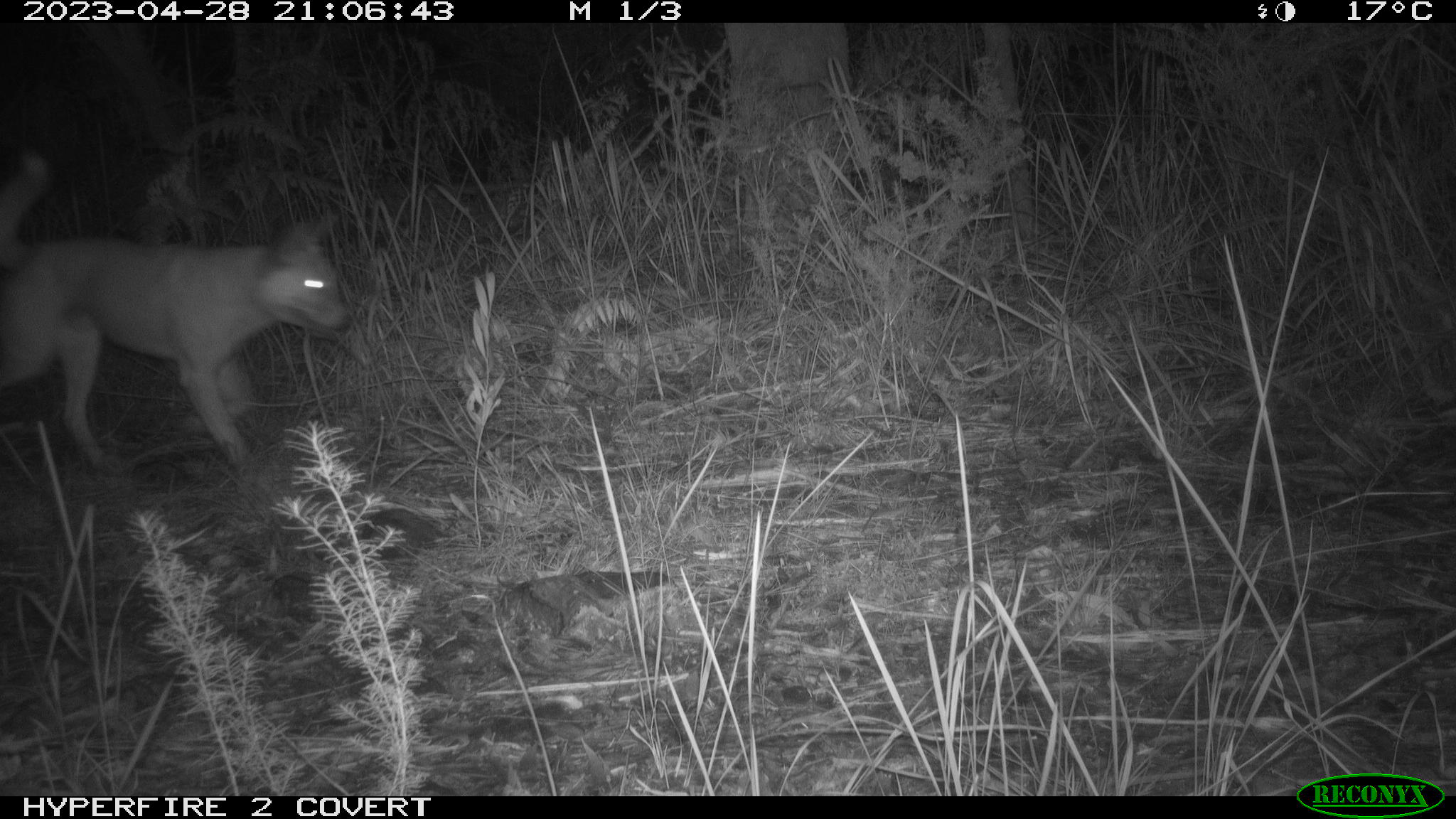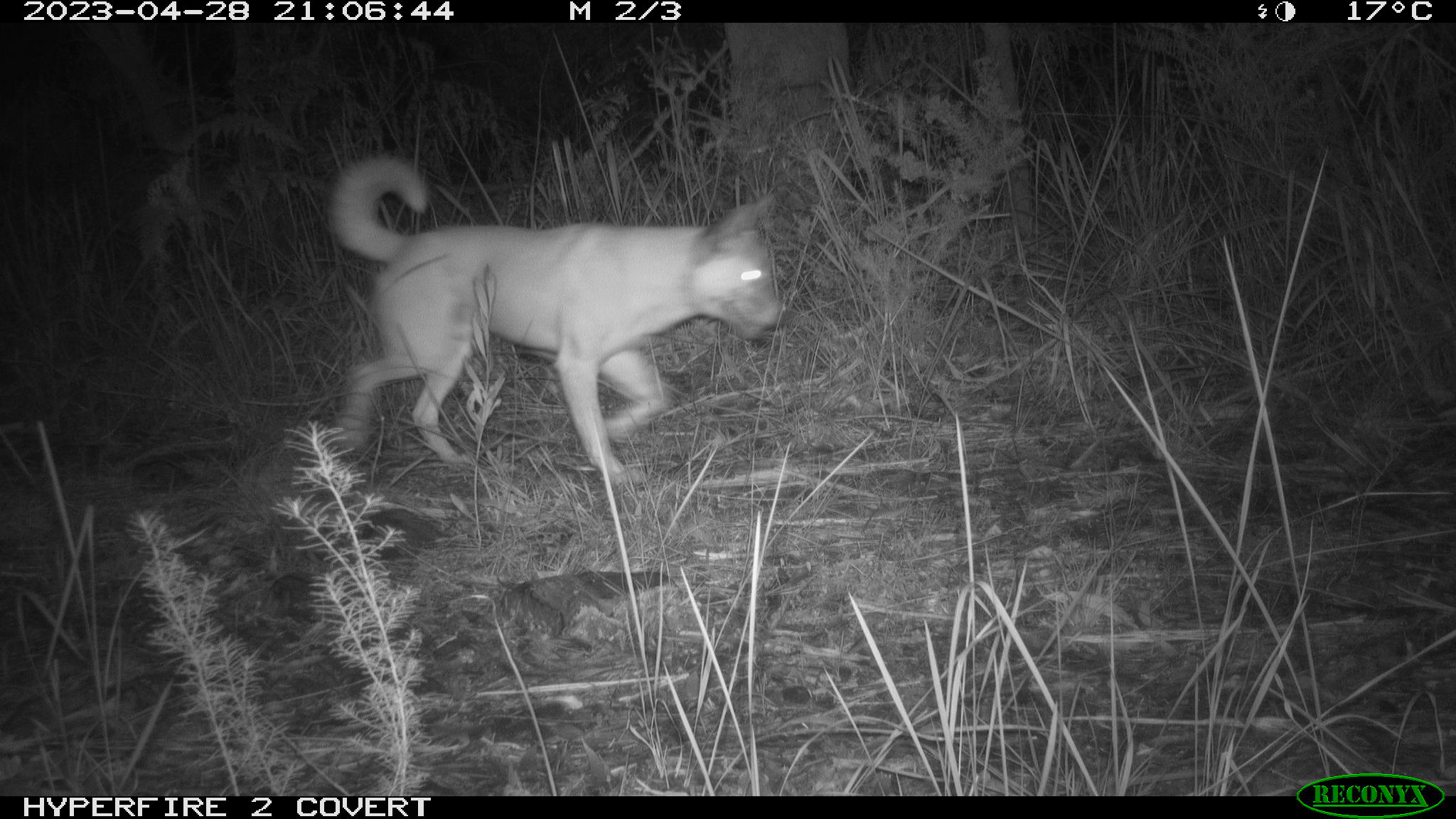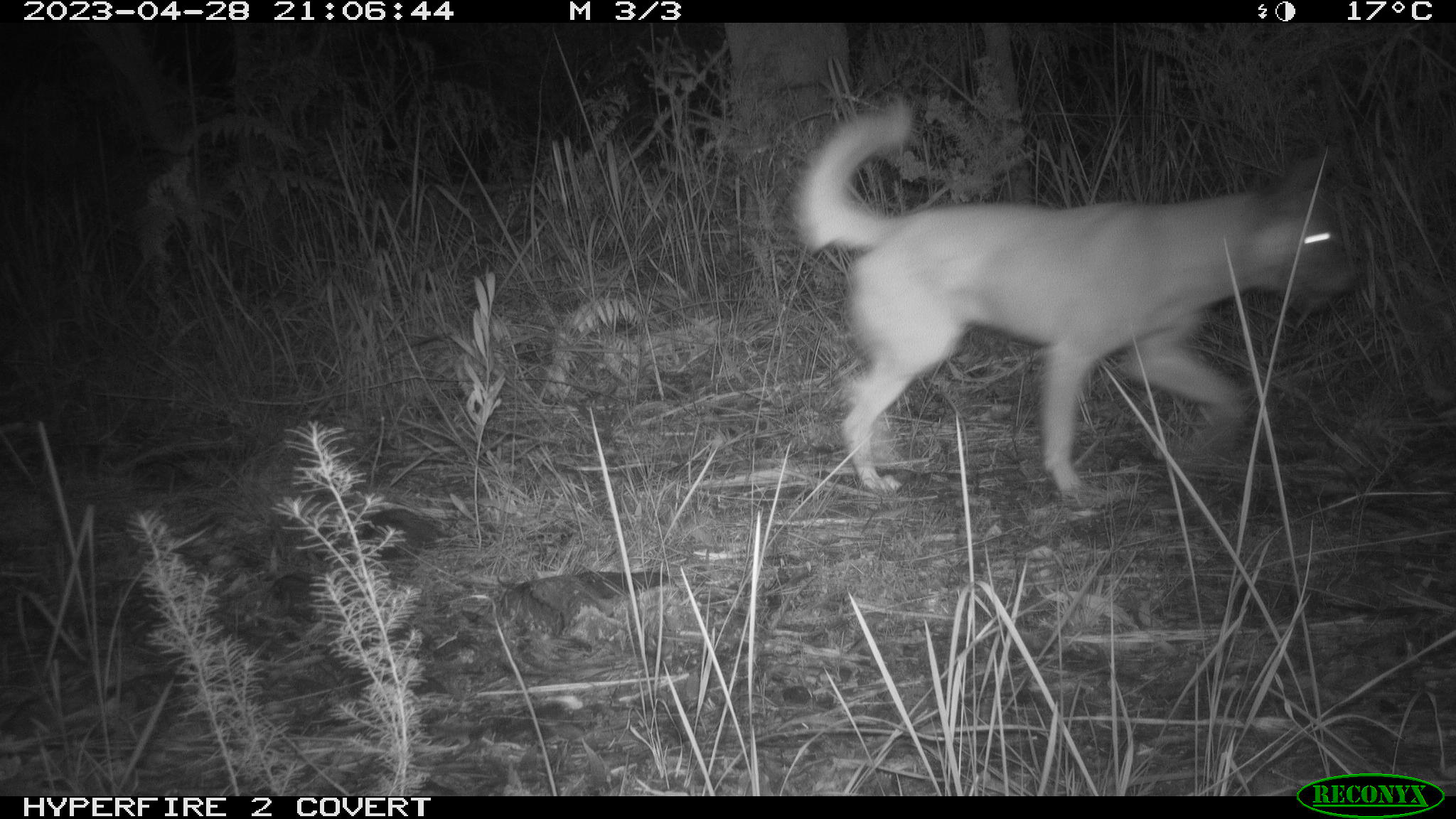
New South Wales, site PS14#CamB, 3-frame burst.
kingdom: Animalia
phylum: Chordata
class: Mammalia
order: Carnivora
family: Canidae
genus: Canis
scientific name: Canis familiaris dingo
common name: dingo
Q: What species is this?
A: Dingo (Canis familiaris dingo).